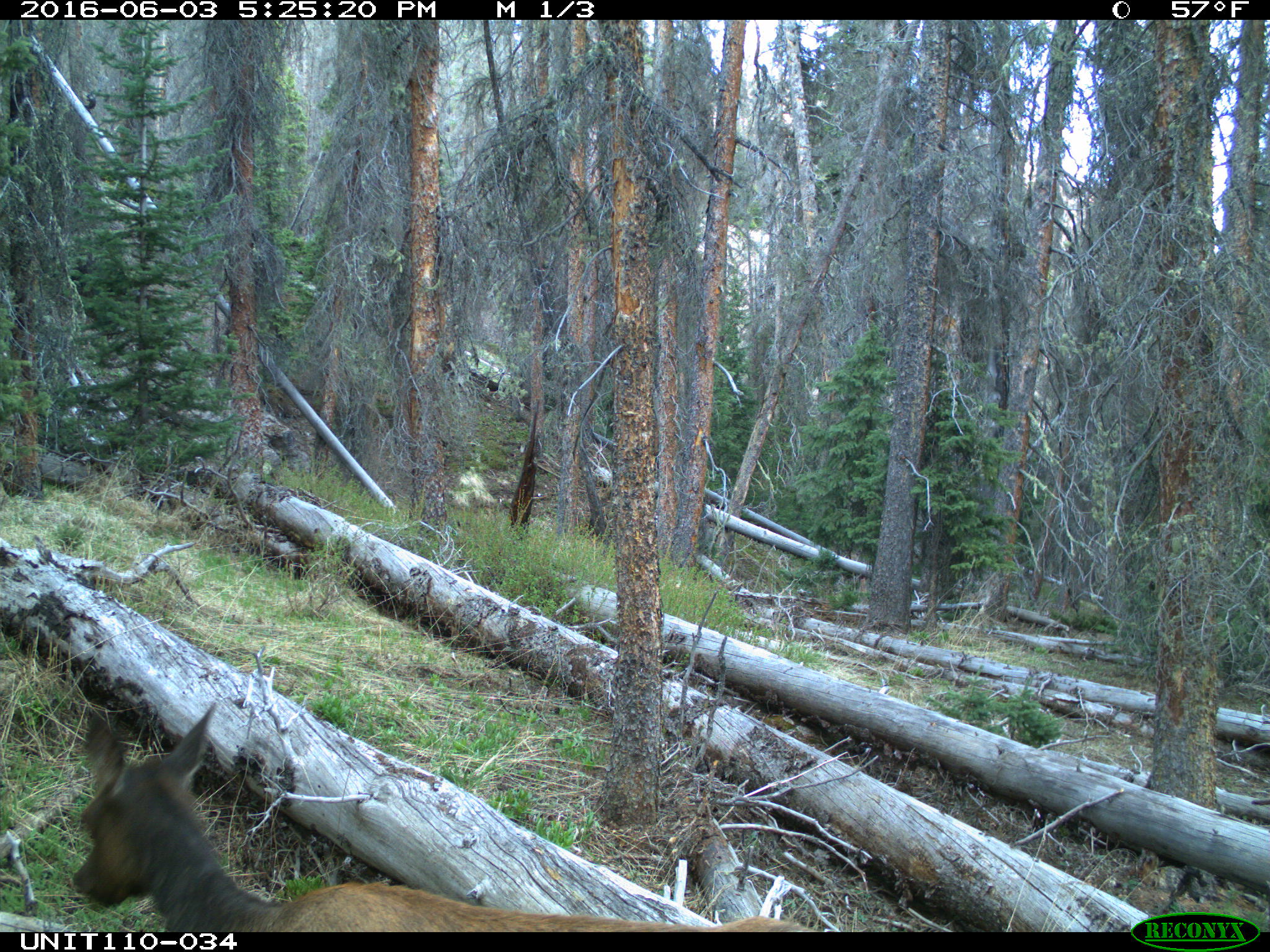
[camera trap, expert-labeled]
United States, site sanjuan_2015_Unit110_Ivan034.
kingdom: Animalia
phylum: Chordata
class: Mammalia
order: Artiodactyla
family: Cervidae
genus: Cervus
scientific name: Cervus elaphus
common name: red deer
Cervus elaphus (red deer).